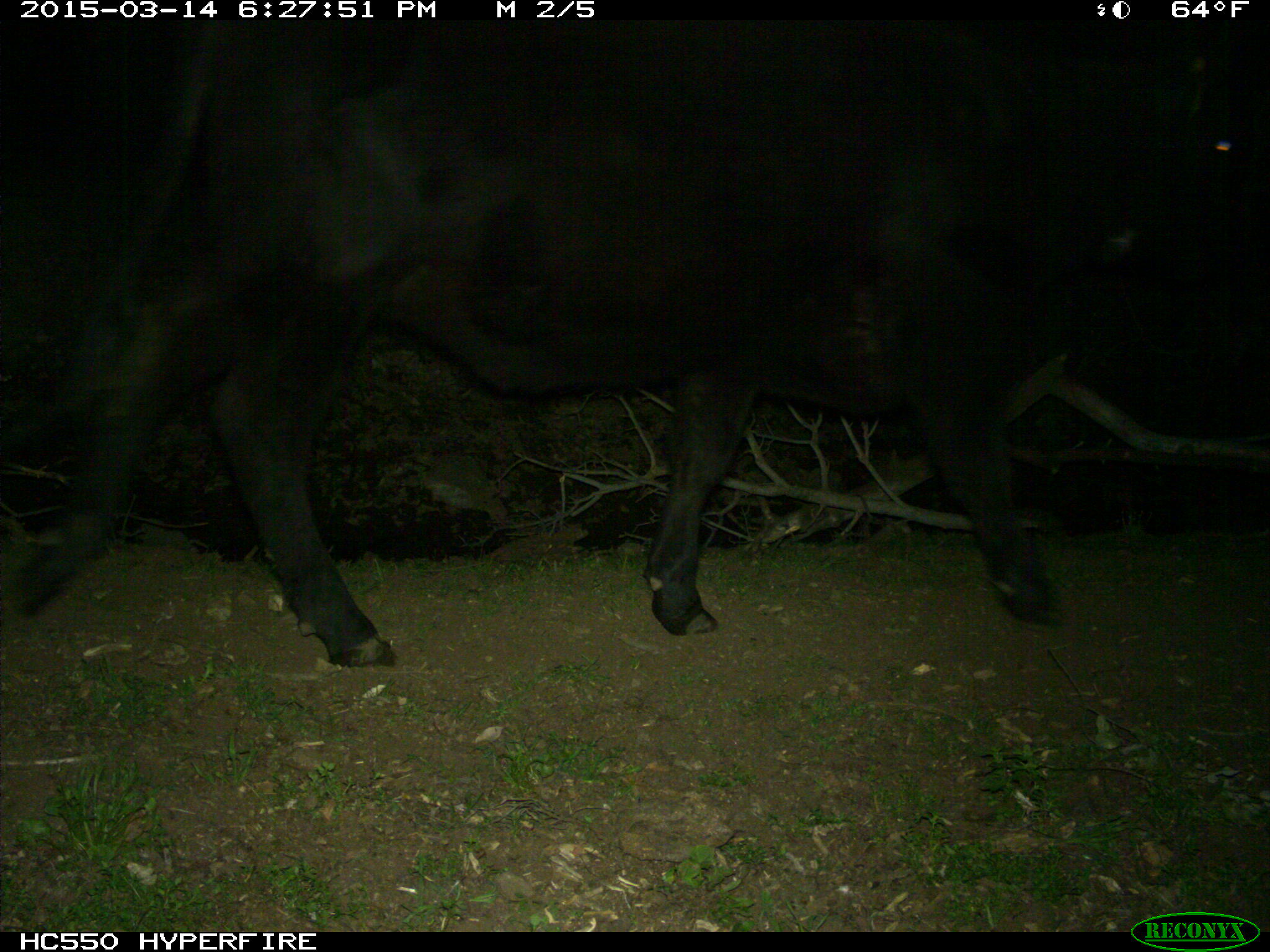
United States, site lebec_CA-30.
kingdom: Animalia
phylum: Chordata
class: Mammalia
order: Artiodactyla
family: Bovidae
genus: Bos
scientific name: Bos taurus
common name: domestic cow